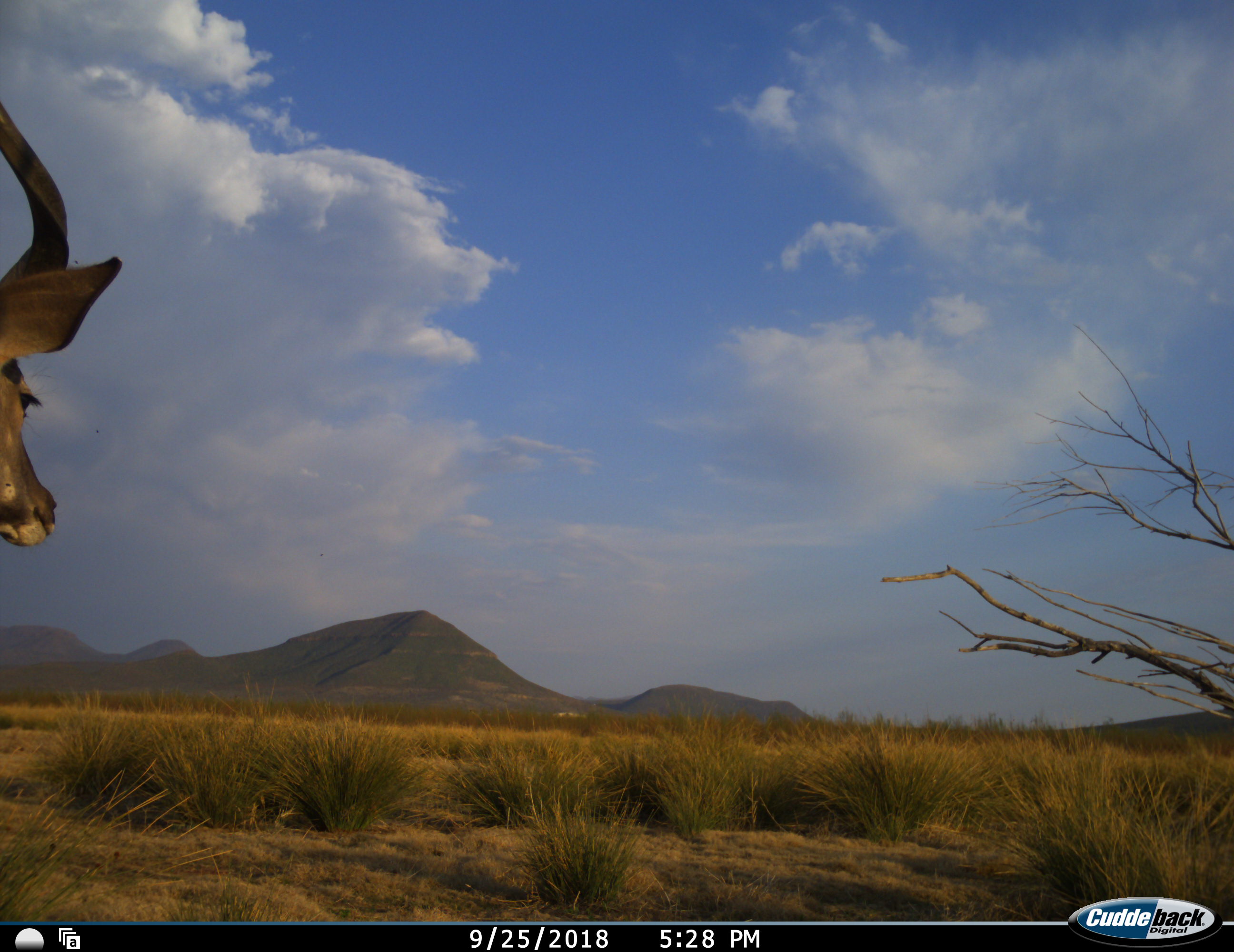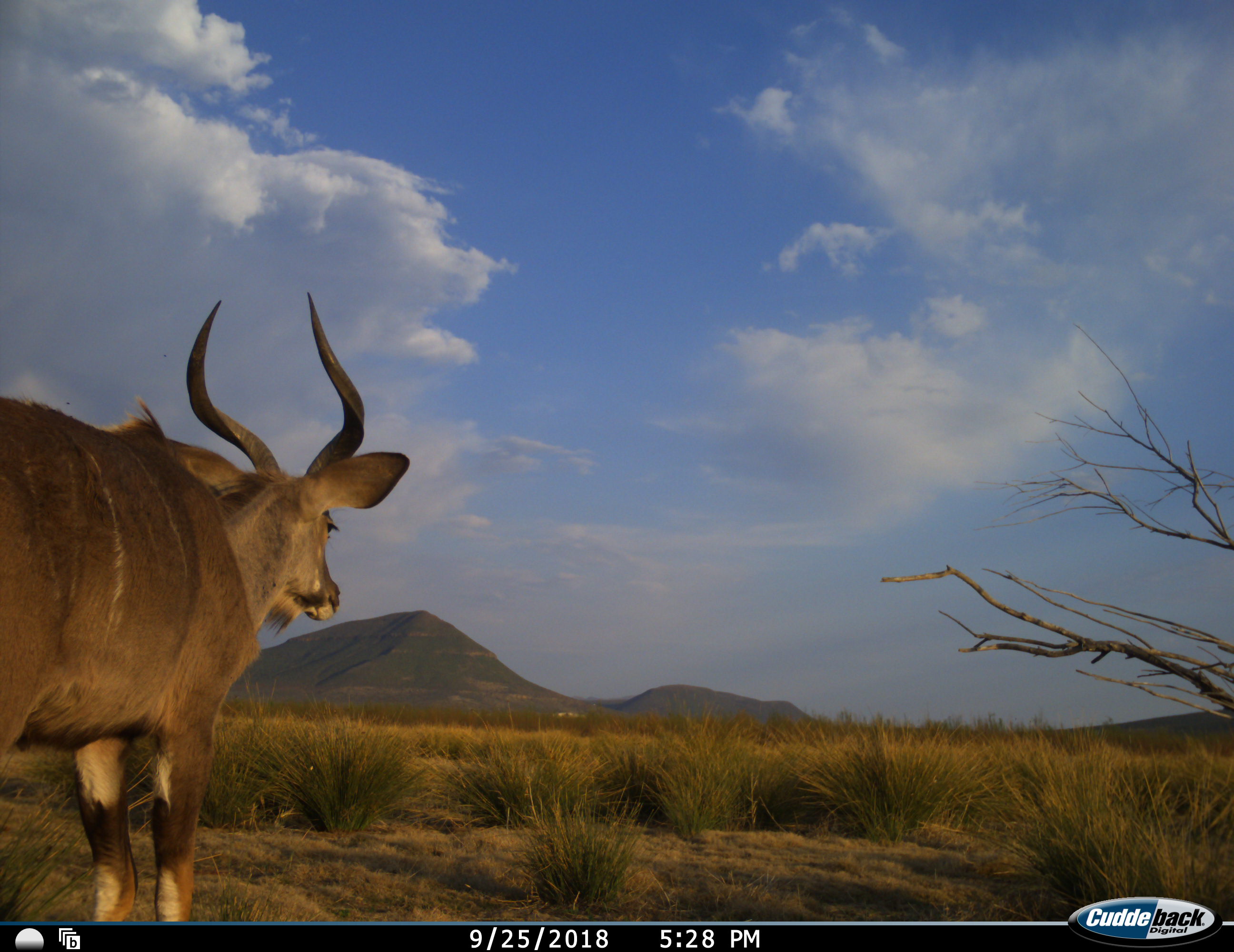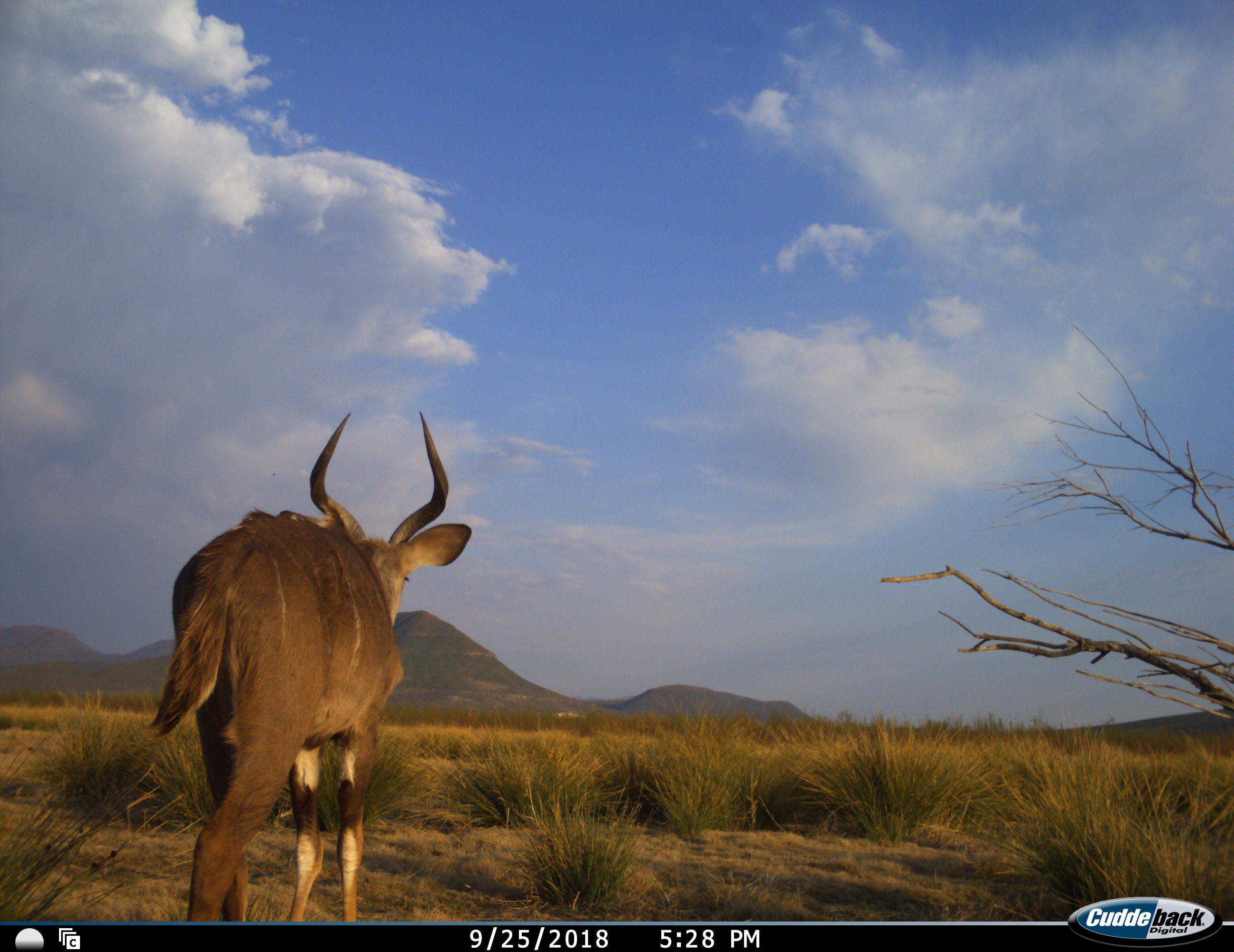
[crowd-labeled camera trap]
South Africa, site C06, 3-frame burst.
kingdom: Animalia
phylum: Chordata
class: Mammalia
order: Artiodactyla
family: Bovidae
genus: Tragelaphus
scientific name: Tragelaphus strepsiceros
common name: greater kudu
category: kudu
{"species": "kudu (greater kudu) (Tragelaphus strepsiceros)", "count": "1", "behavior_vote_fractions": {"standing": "22%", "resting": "0%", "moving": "89%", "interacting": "0%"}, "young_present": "0%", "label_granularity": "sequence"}